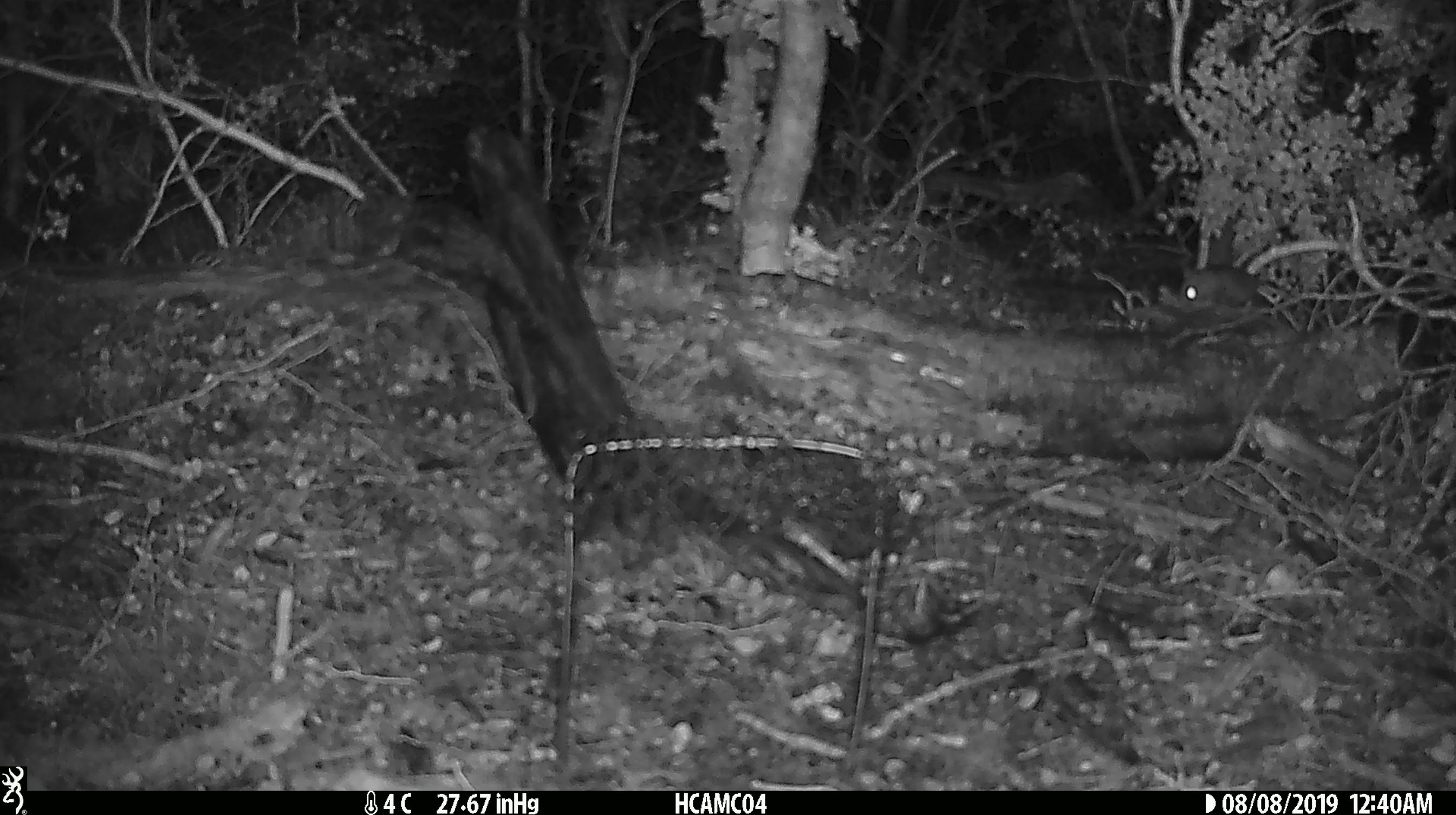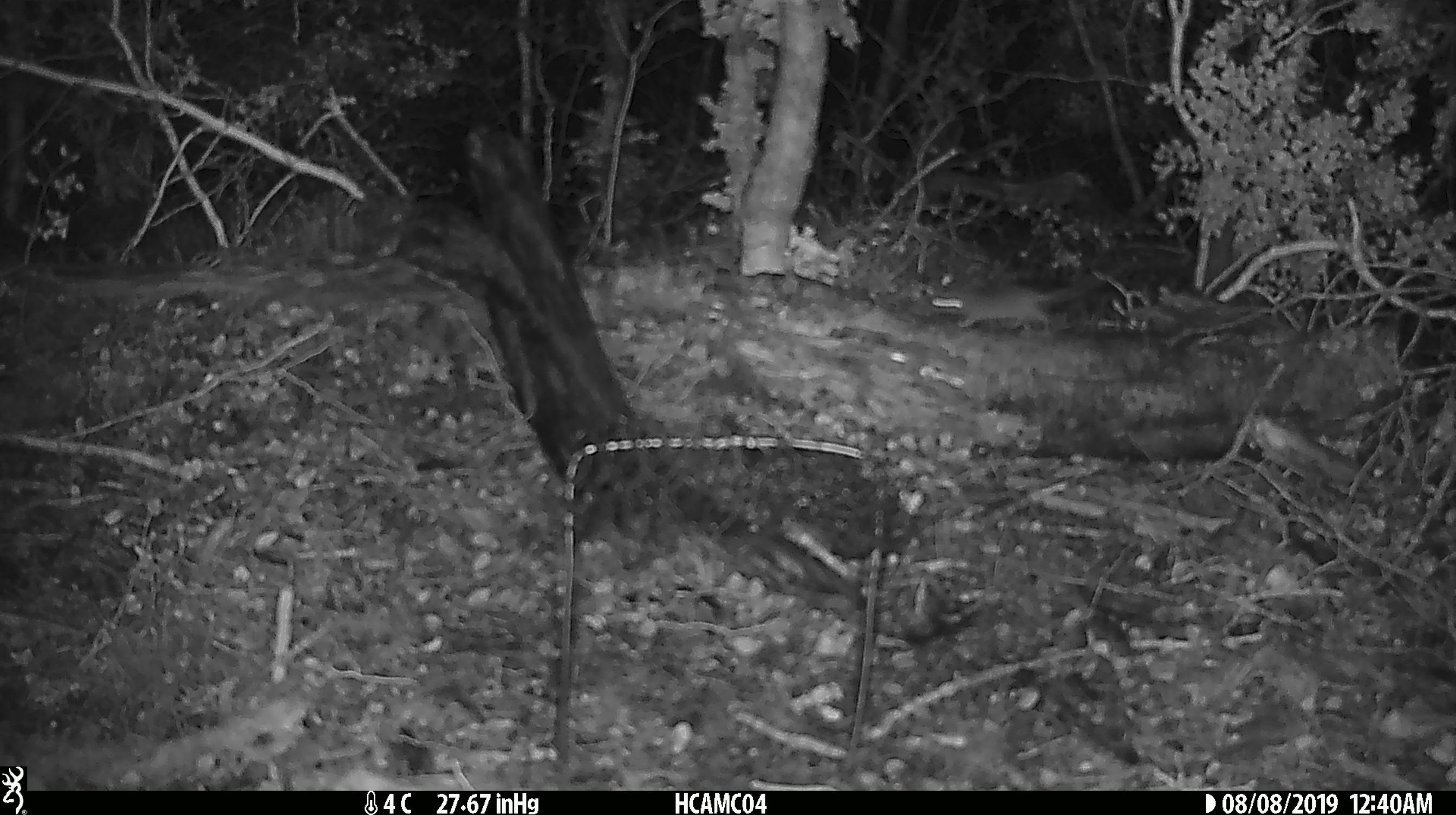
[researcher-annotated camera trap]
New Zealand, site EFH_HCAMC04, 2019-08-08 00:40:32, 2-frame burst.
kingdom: Animalia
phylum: Chordata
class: Mammalia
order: Rodentia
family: Muridae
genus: Mus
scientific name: Mus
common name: mouse